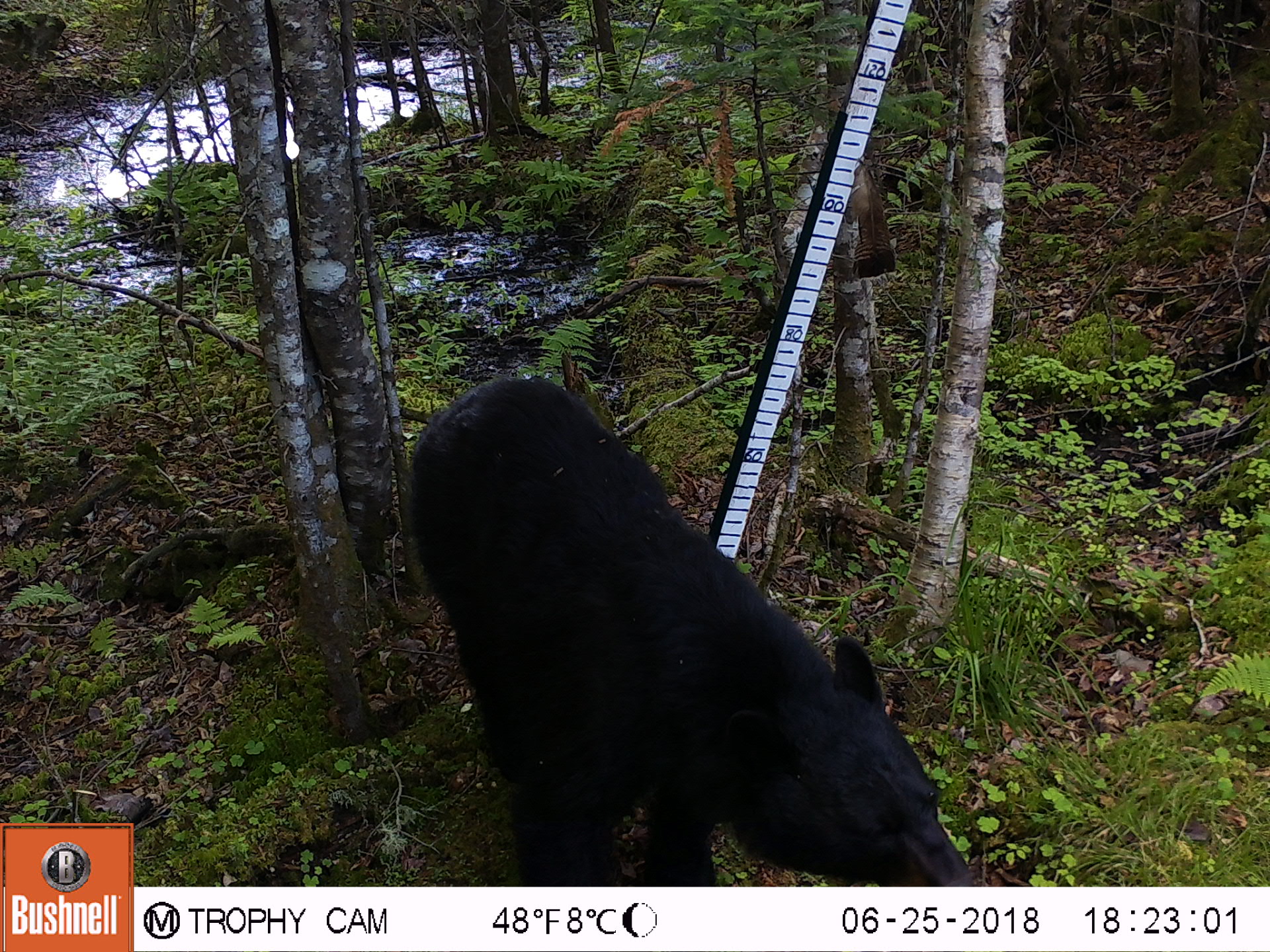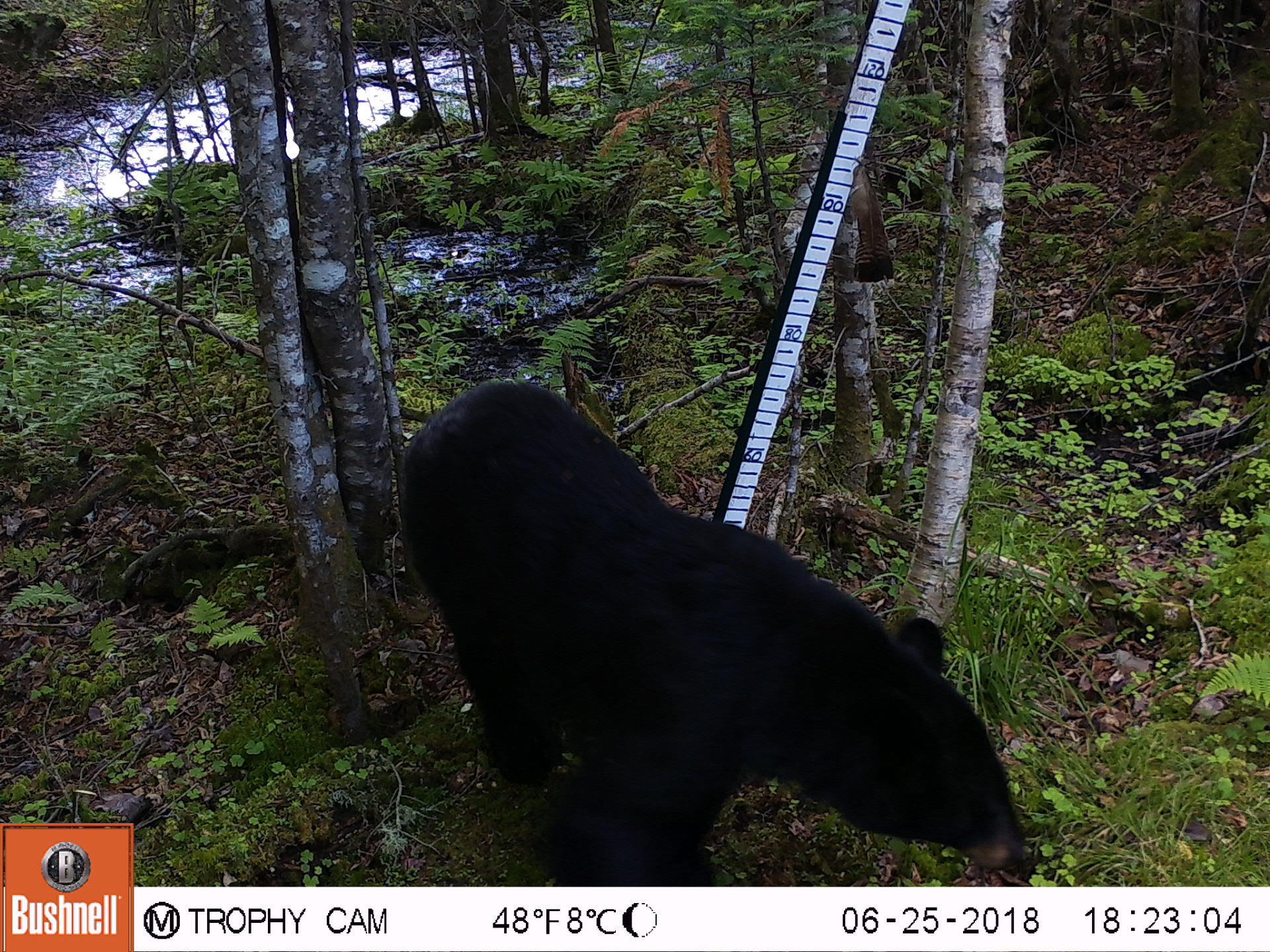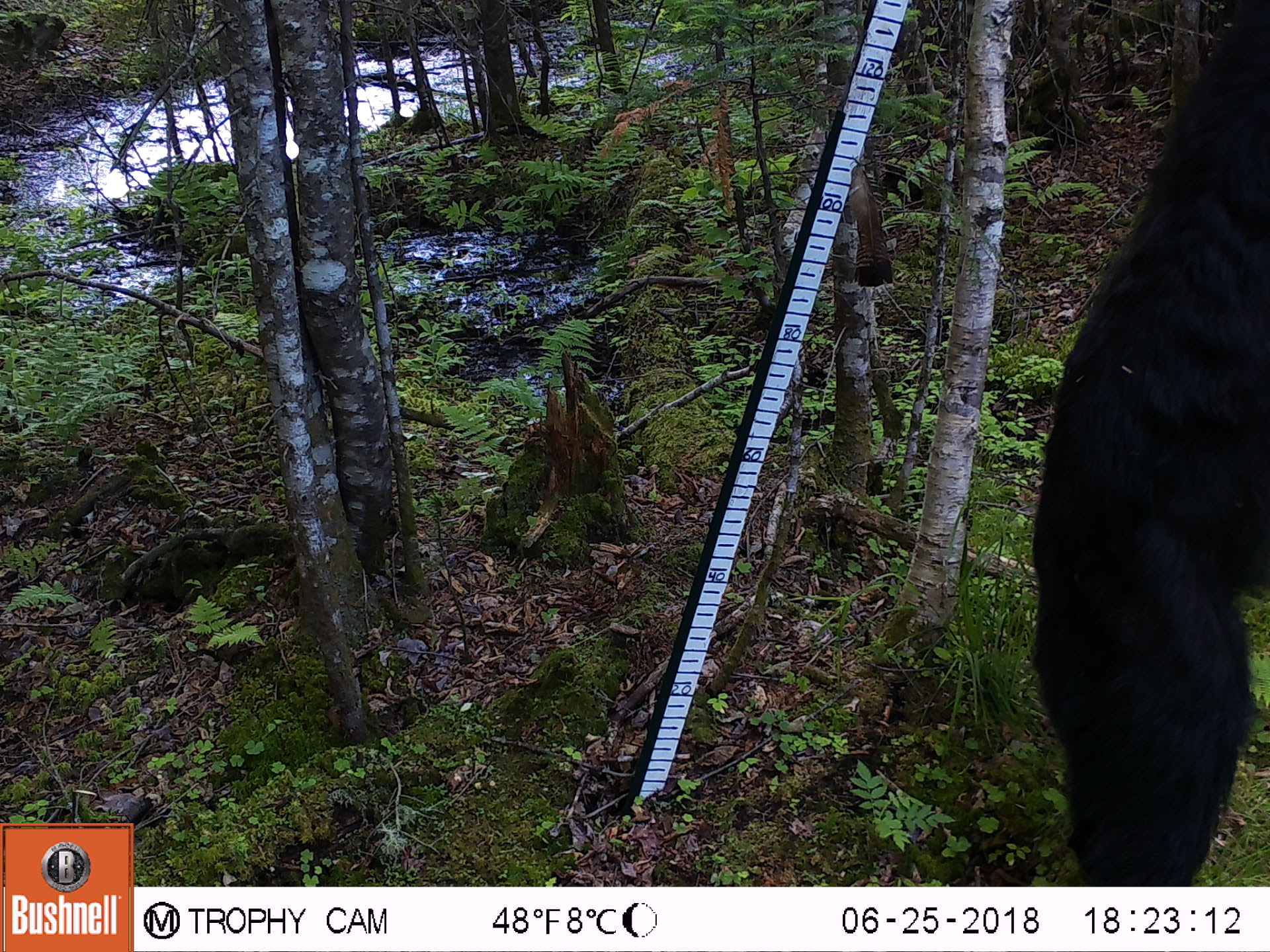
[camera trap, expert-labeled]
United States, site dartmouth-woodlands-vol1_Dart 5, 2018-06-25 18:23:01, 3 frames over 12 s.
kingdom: Animalia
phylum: Chordata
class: Mammalia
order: Carnivora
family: Ursidae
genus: Ursus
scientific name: Ursus americanus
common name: black bear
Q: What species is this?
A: Black bear (Ursus americanus).